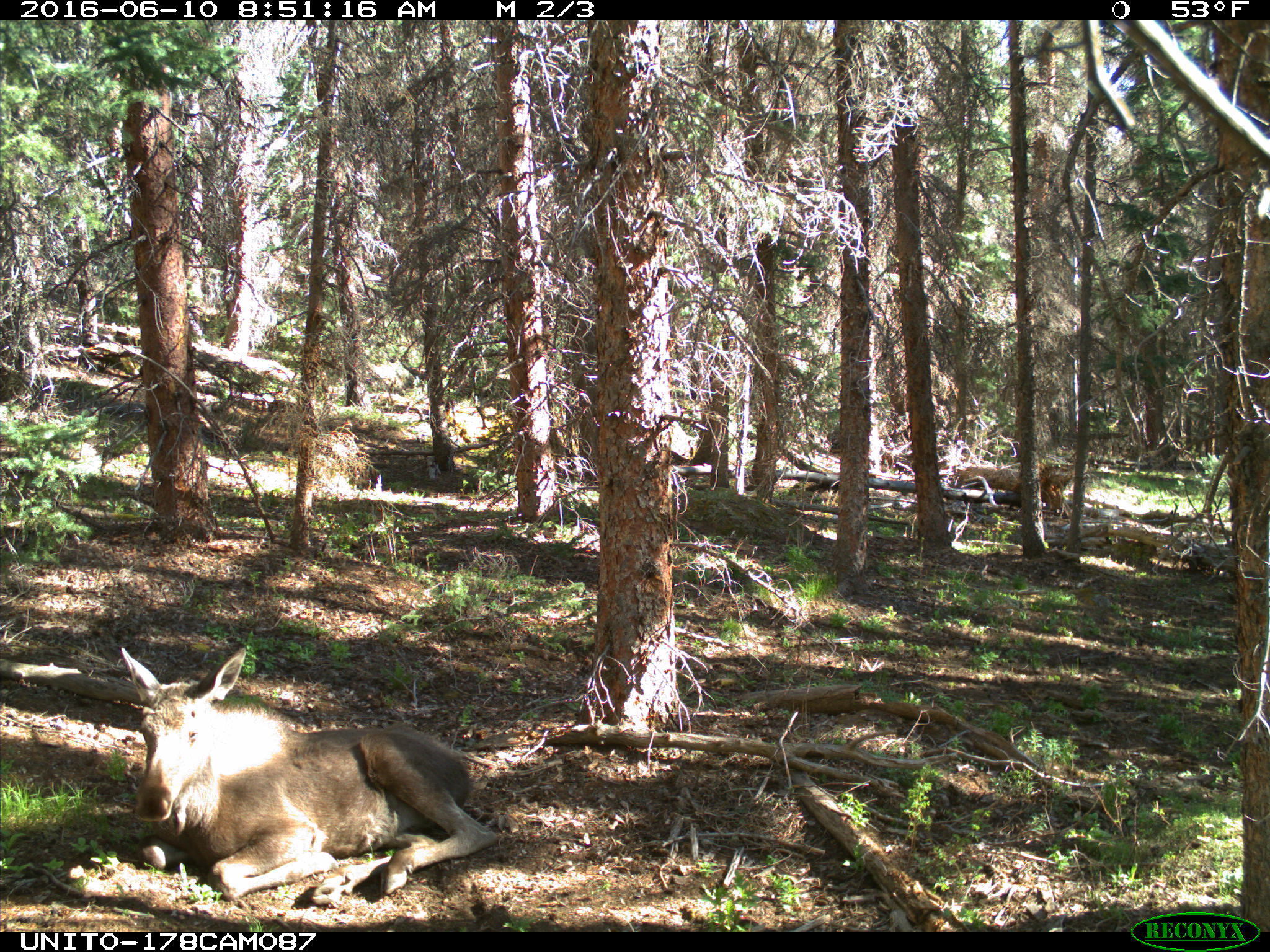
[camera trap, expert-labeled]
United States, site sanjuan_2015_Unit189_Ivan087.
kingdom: Animalia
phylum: Chordata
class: Mammalia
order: Artiodactyla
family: Cervidae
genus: Alces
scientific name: Alces alces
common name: moose